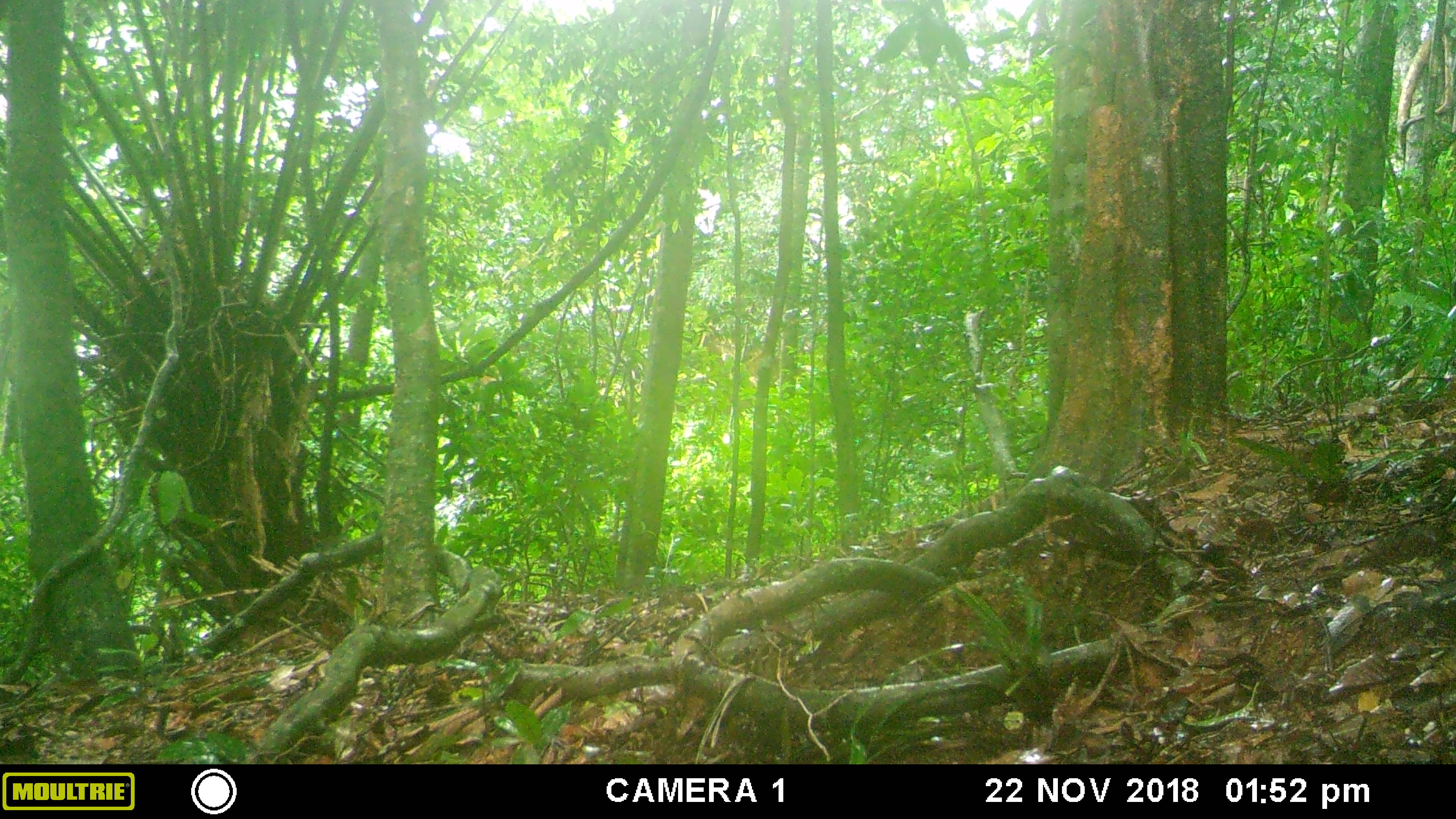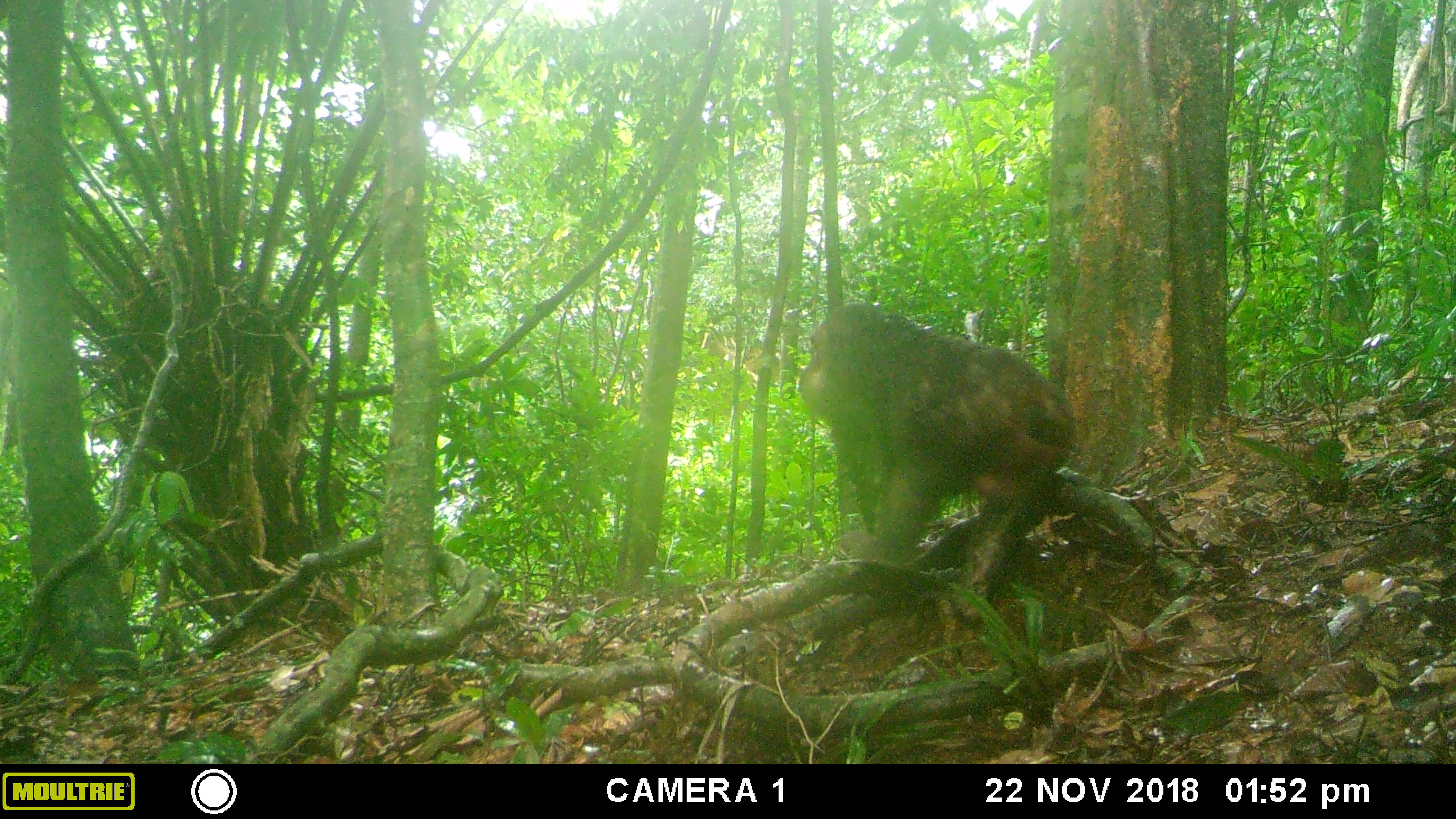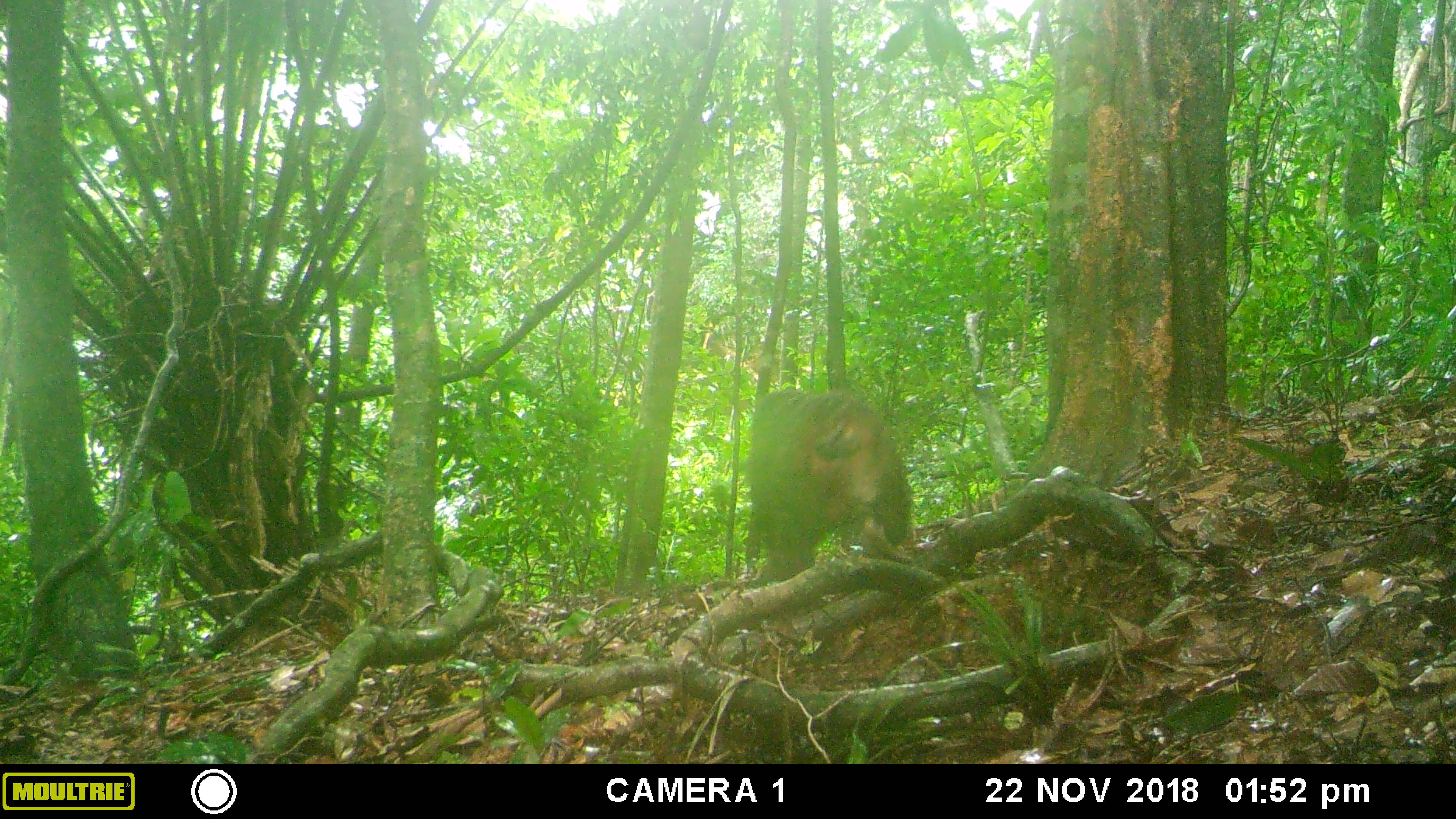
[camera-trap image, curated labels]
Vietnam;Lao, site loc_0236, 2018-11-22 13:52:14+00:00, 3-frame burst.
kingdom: Animalia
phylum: Chordata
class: Mammalia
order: Primates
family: Cercopithecidae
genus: Macaca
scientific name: Macaca arctoides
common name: stump-tailed macaque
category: stump tailed macaque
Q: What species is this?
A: Stump tailed macaque (stump-tailed macaque) (Macaca arctoides).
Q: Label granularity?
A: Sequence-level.